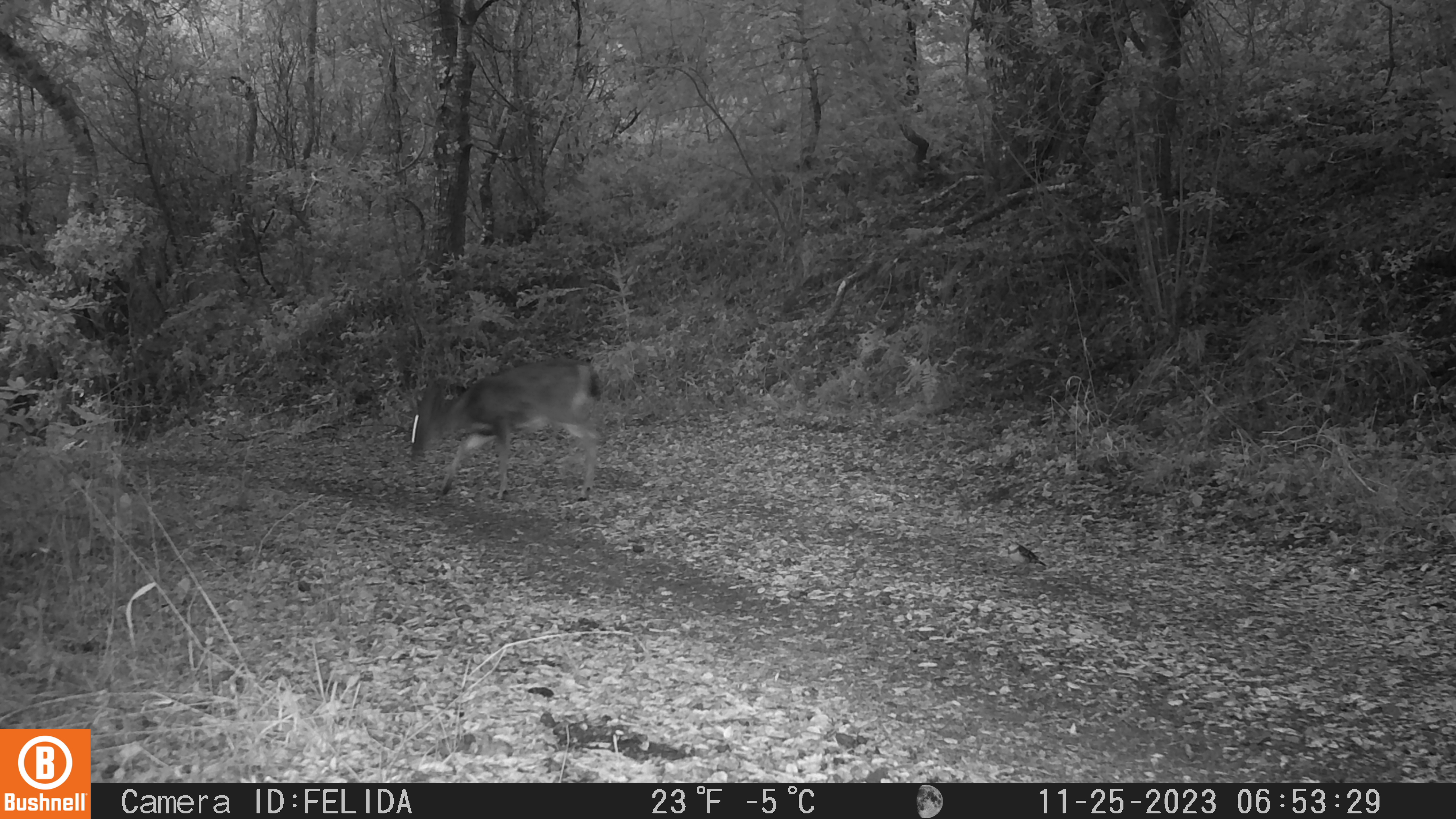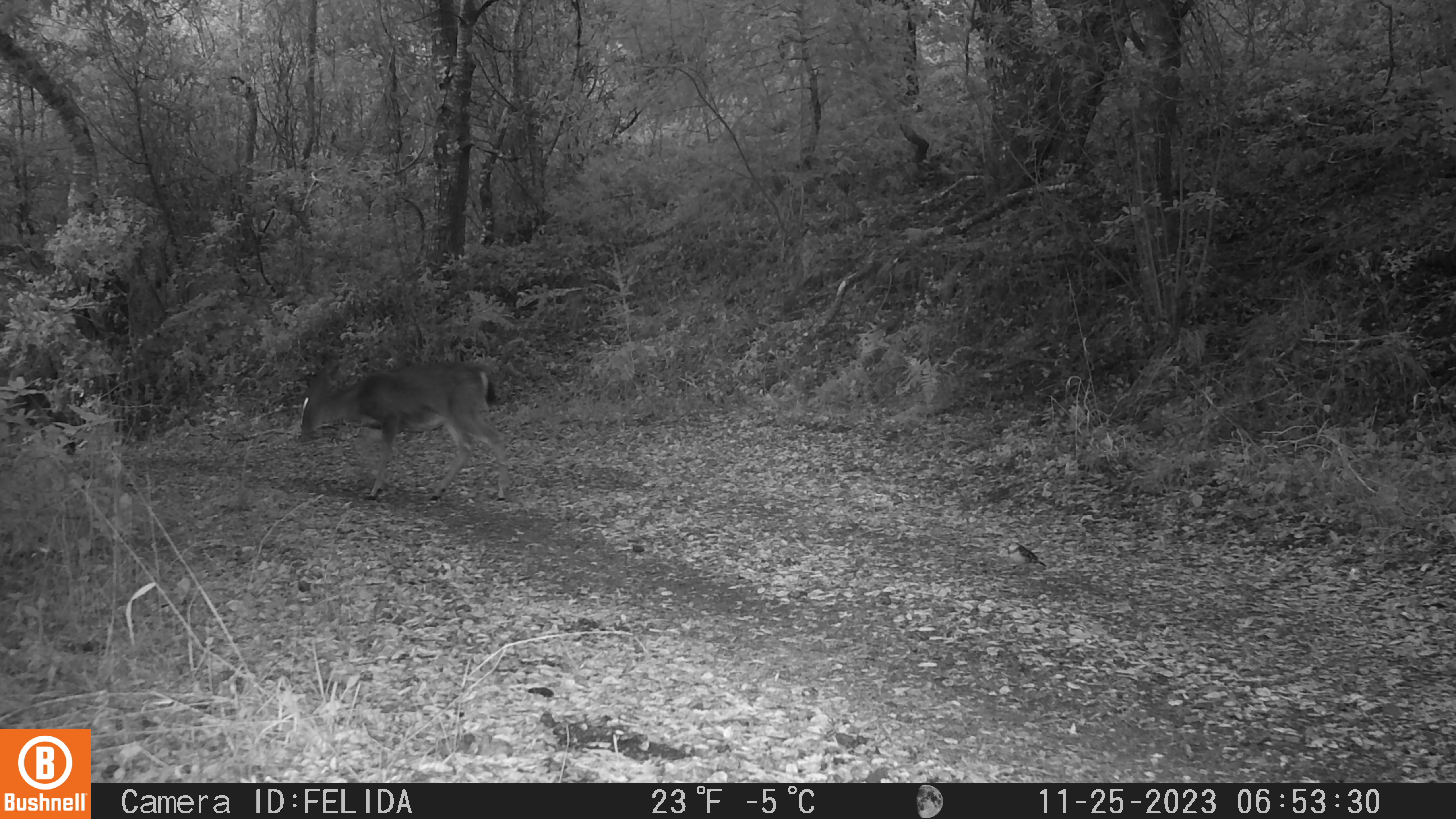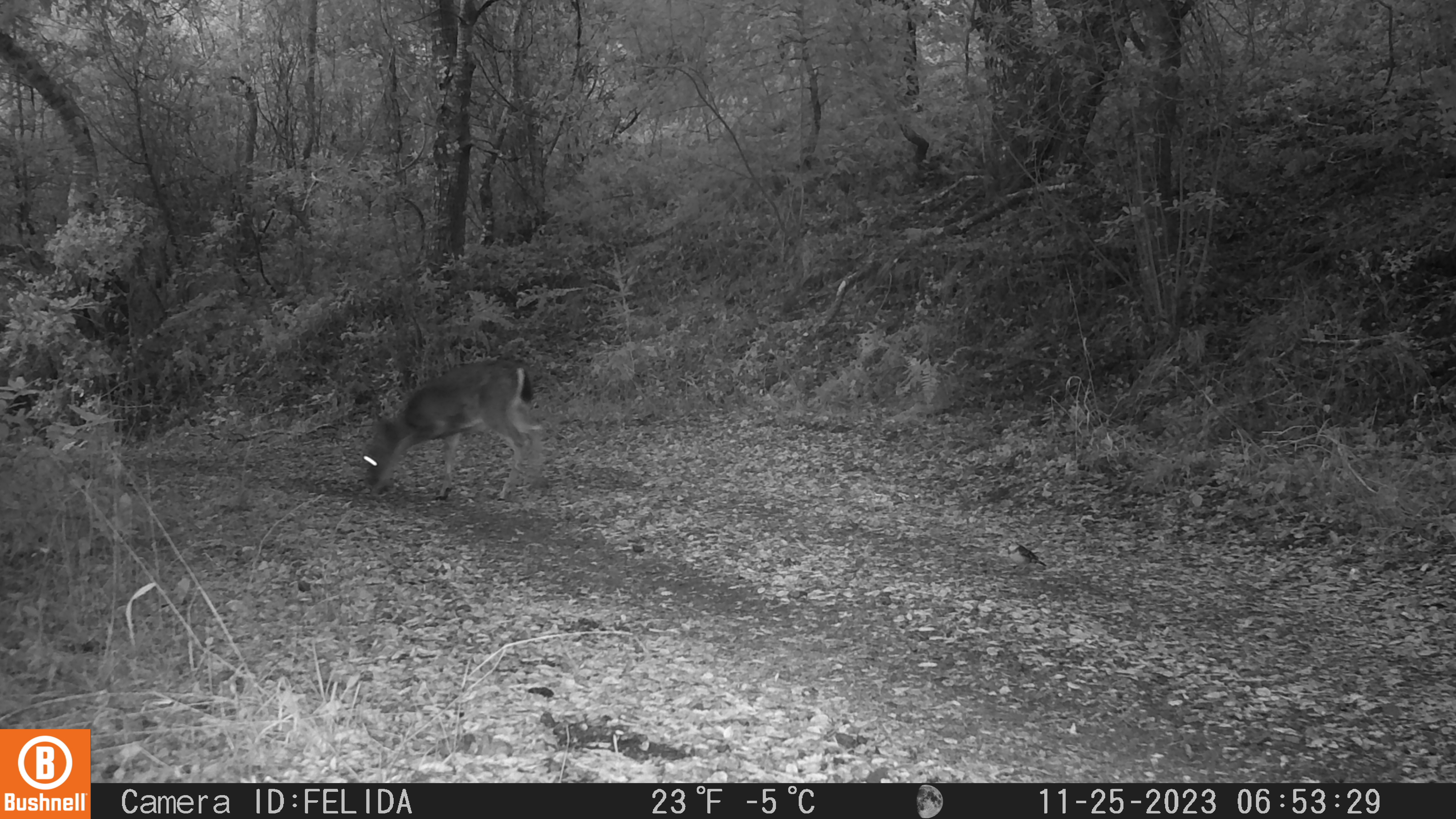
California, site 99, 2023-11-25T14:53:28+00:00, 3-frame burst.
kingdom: Animalia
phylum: Chordata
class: Mammalia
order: Artiodactyla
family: Cervidae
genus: Odocoileus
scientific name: Odocoileus hemionus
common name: mule deer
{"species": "mule deer (Odocoileus hemionus)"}